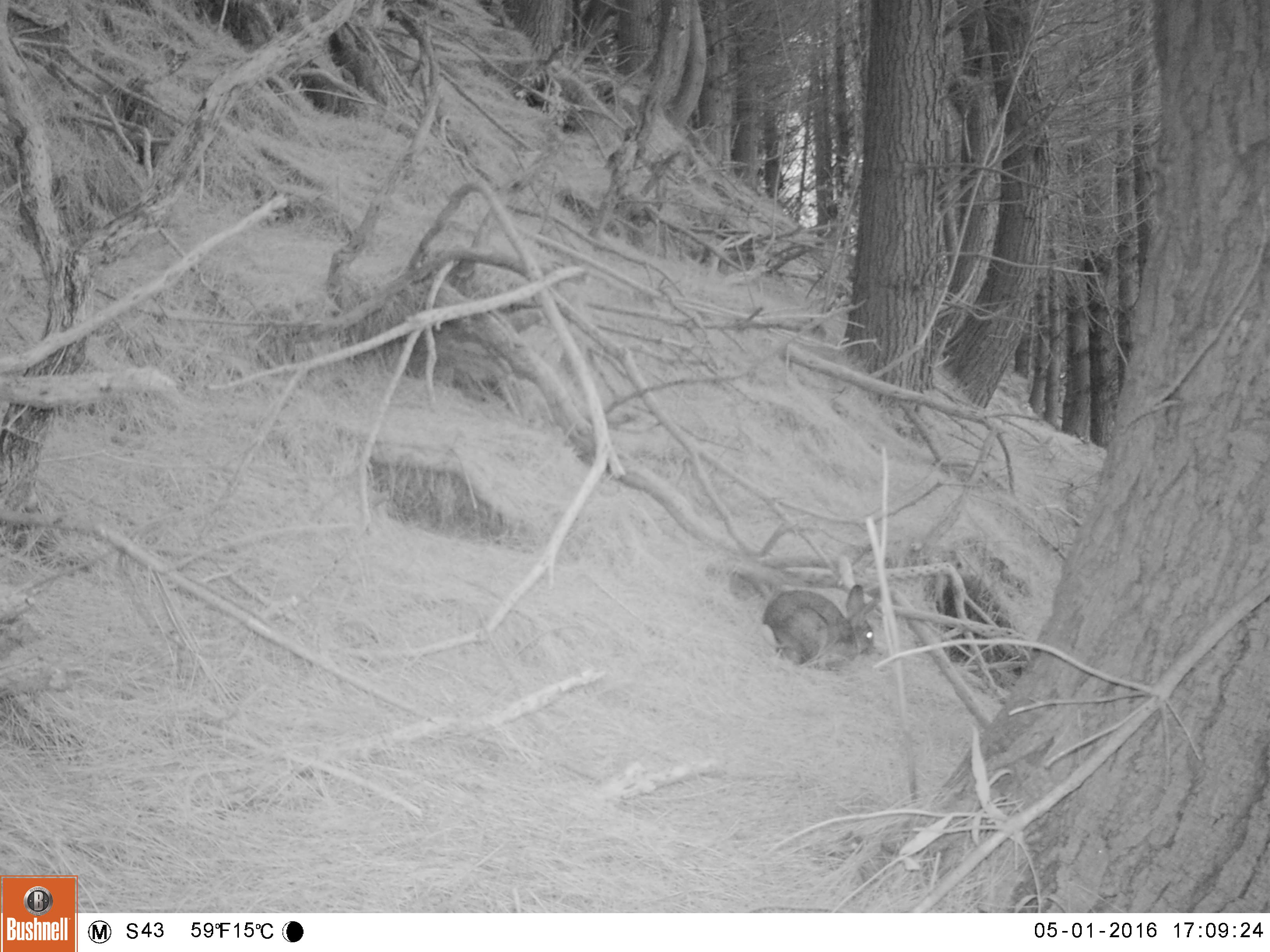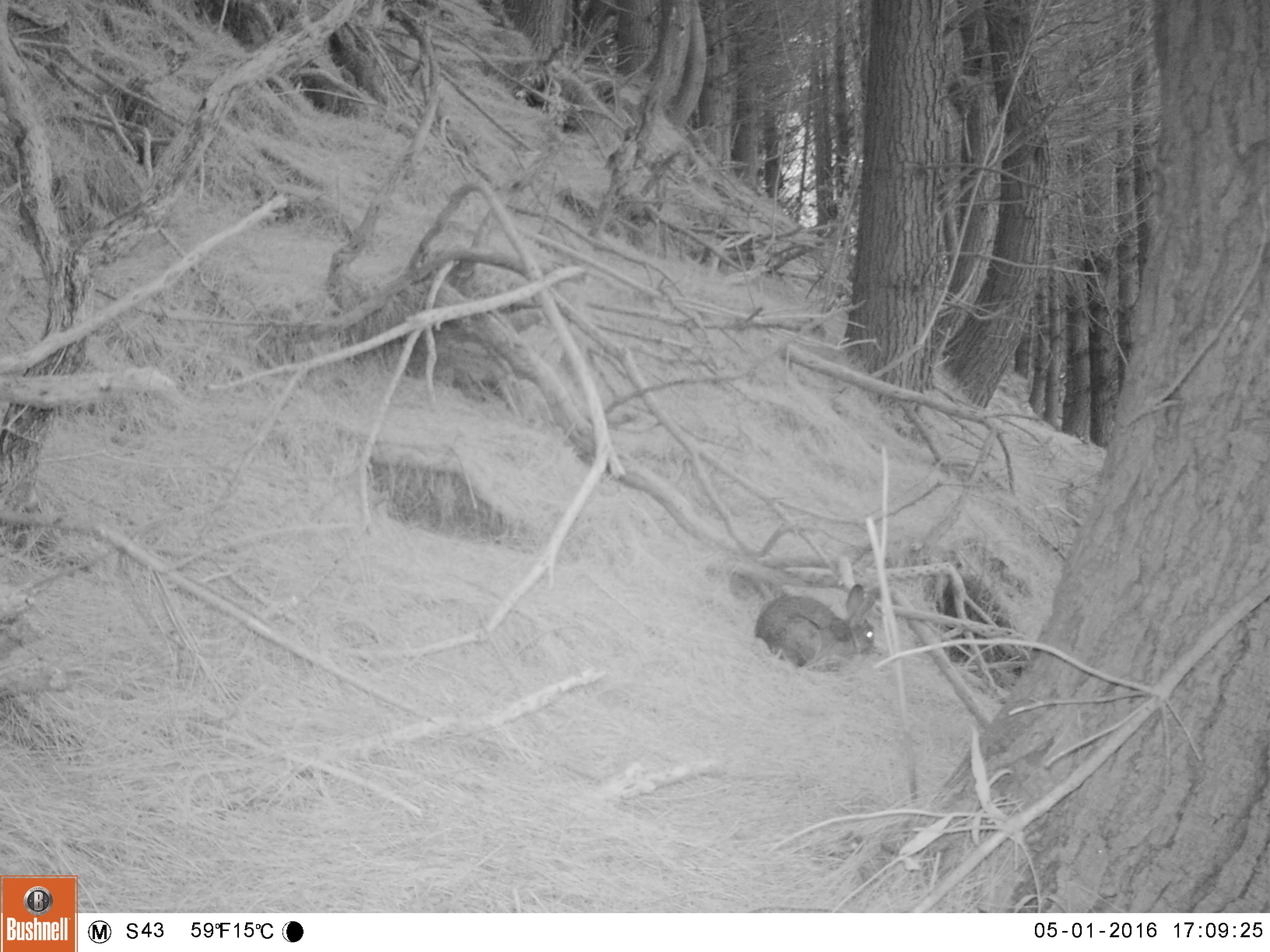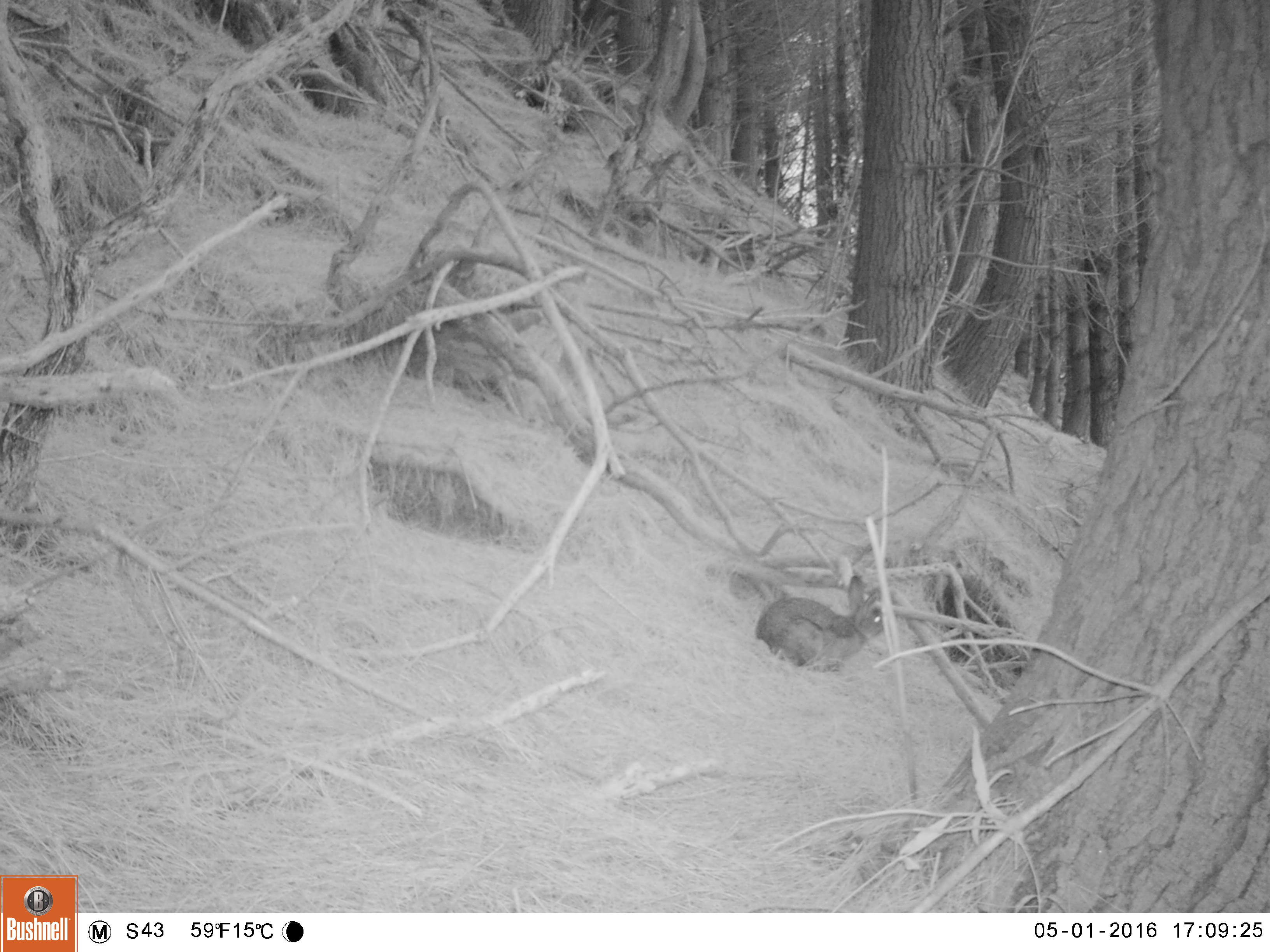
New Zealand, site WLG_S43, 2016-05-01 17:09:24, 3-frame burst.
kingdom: Animalia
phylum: Chordata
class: Mammalia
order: Lagomorpha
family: Leporidae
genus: Oryctolagus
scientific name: Oryctolagus cuniculus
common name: european rabbit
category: rabbit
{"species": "rabbit (european rabbit) (Oryctolagus cuniculus)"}